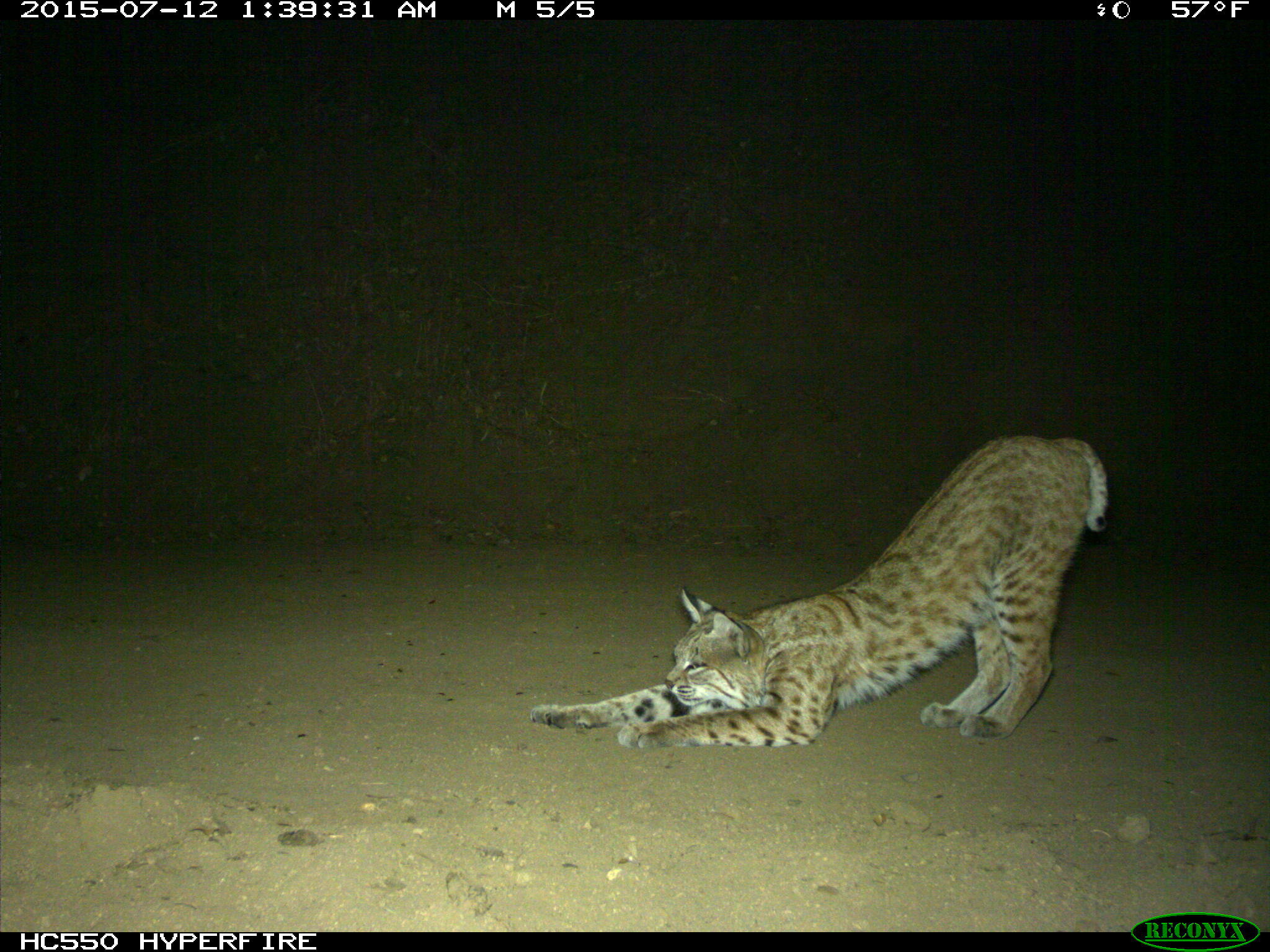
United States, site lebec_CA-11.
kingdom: Animalia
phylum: Chordata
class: Mammalia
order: Carnivora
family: Felidae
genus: Lynx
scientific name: Lynx rufus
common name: bobcat